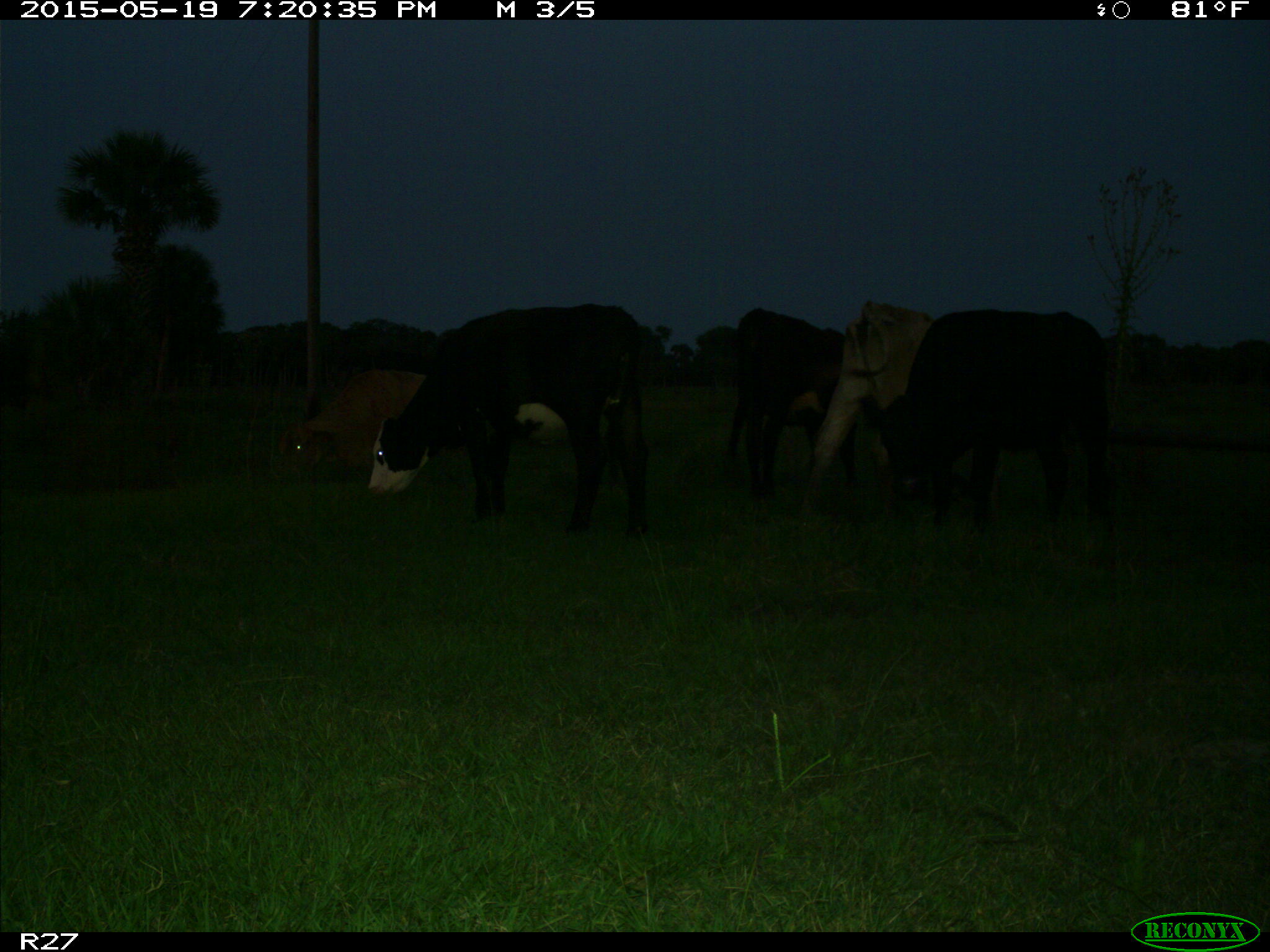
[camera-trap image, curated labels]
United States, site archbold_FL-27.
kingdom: Animalia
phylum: Chordata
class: Mammalia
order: Artiodactyla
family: Bovidae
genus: Bos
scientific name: Bos taurus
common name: domestic cow